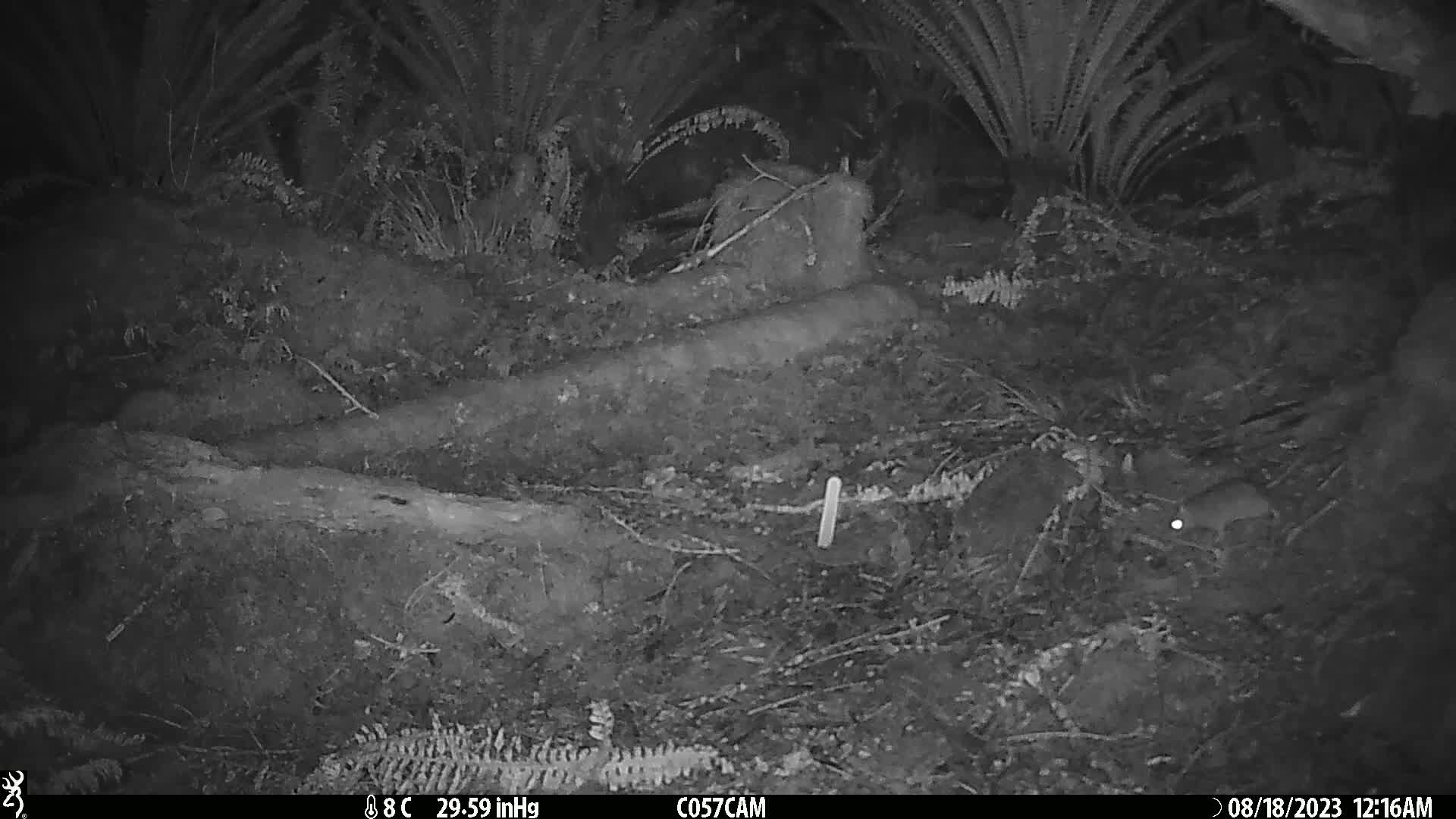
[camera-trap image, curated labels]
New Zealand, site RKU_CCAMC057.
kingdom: Animalia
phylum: Chordata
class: Mammalia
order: Rodentia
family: Muridae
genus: Rattus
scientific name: Rattus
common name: rat